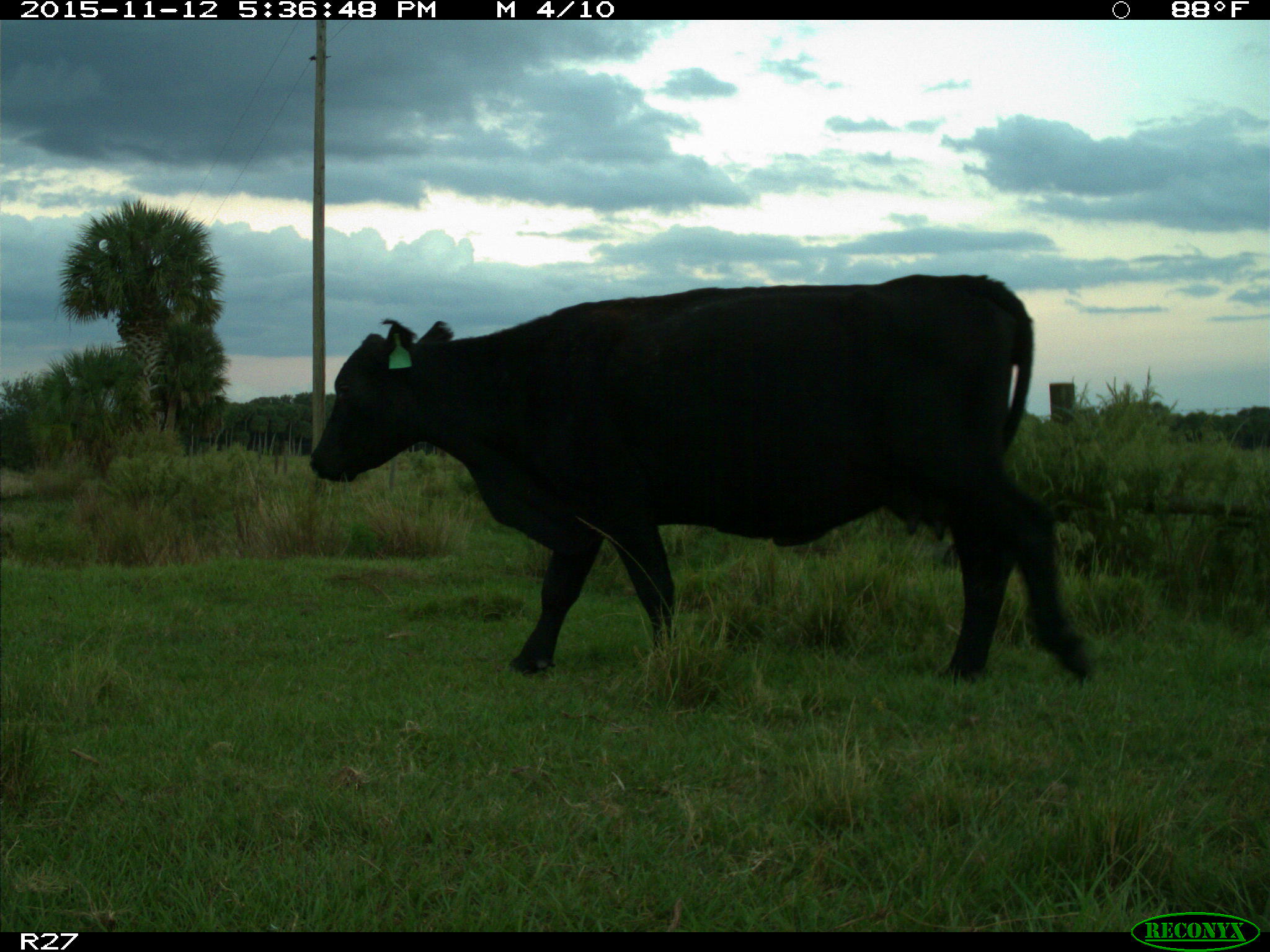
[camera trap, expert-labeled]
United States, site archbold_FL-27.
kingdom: Animalia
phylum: Chordata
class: Mammalia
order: Artiodactyla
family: Bovidae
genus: Bos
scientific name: Bos taurus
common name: domestic cow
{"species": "Bos taurus (domestic cow)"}